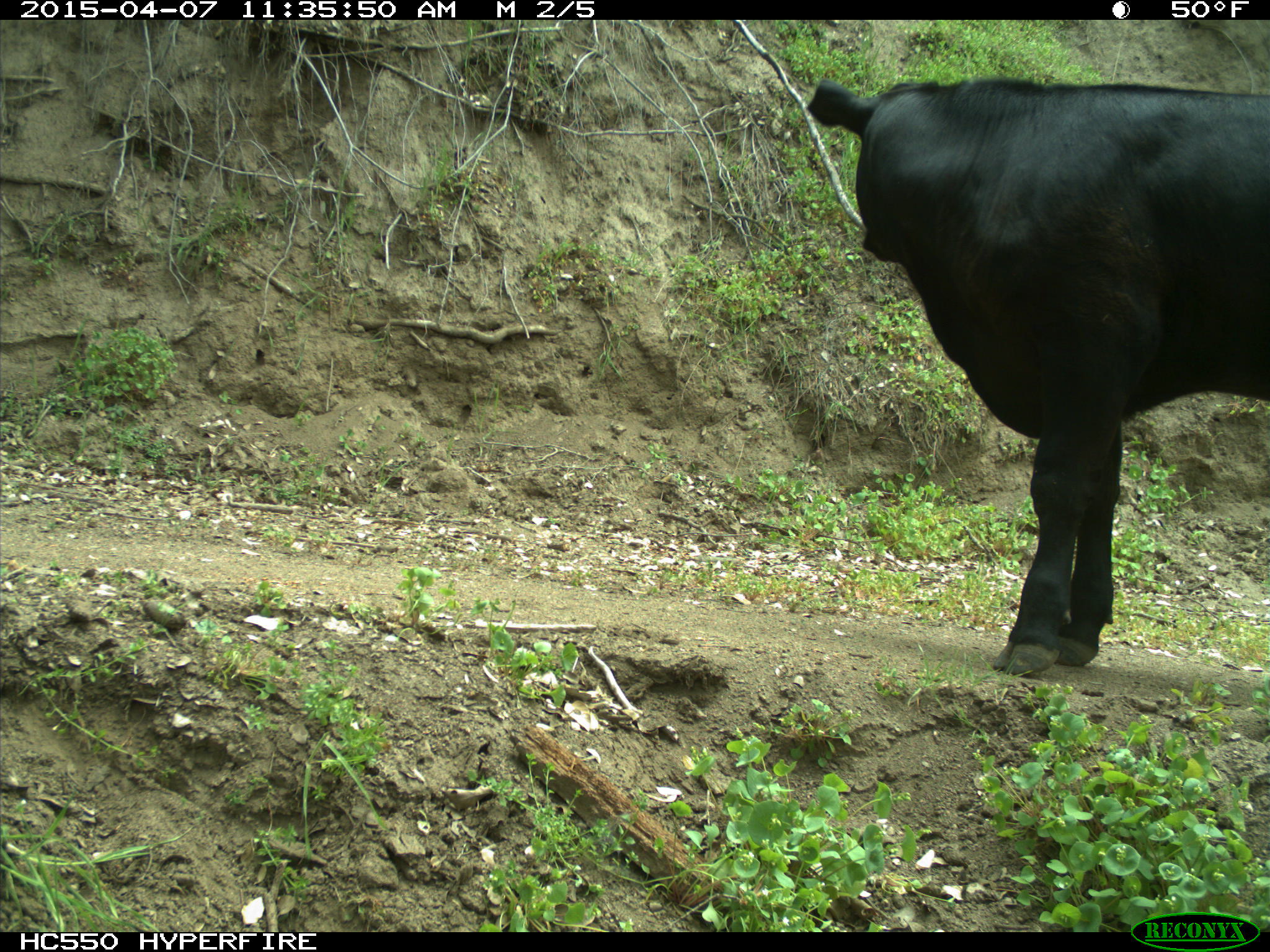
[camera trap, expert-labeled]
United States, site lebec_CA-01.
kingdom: Animalia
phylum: Chordata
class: Mammalia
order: Artiodactyla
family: Bovidae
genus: Bos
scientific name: Bos taurus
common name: domestic cow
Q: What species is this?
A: Bos taurus (domestic cow).